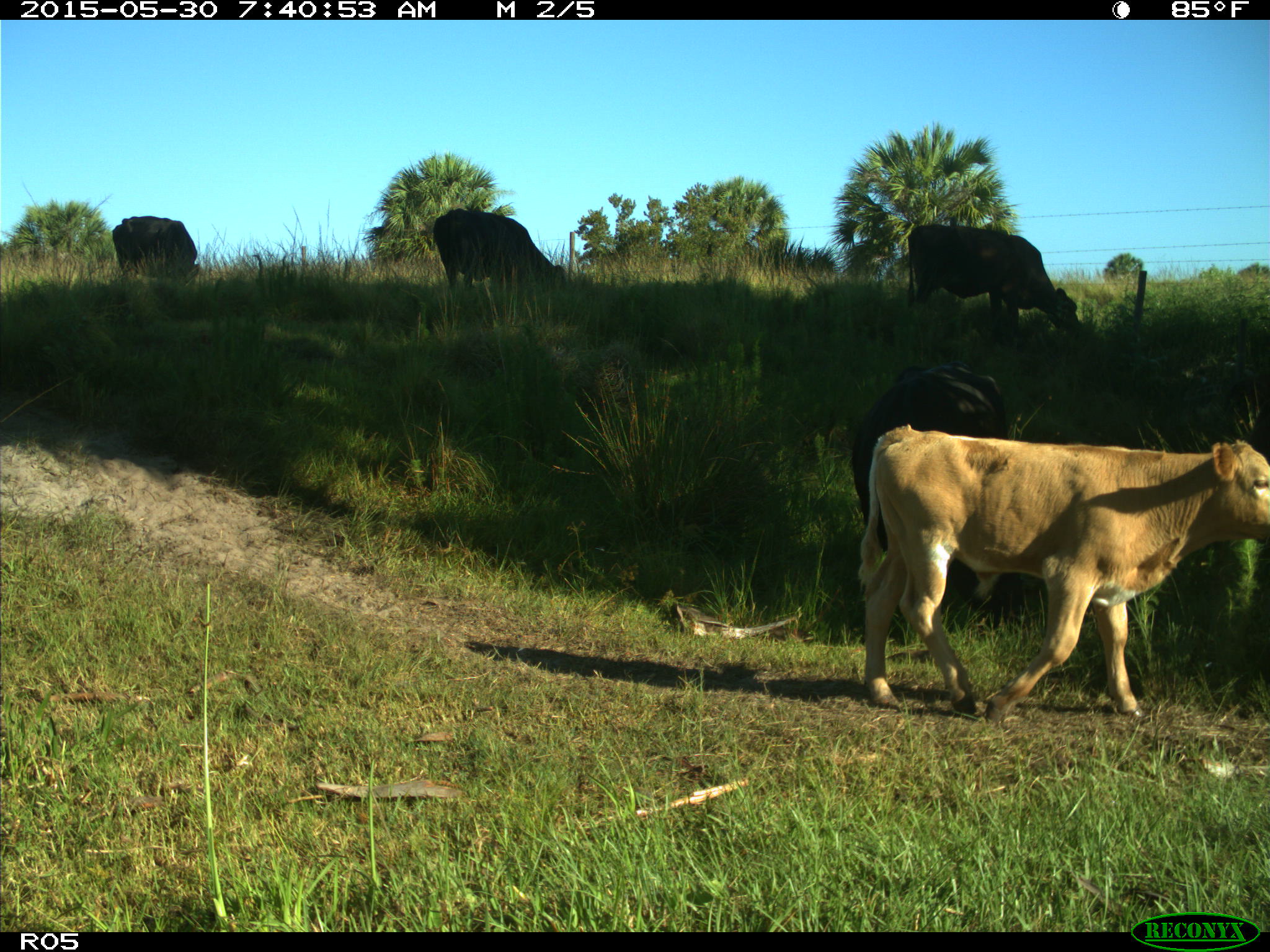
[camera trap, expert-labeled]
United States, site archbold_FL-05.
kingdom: Animalia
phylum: Chordata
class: Mammalia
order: Artiodactyla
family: Bovidae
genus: Bos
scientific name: Bos taurus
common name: domestic cow